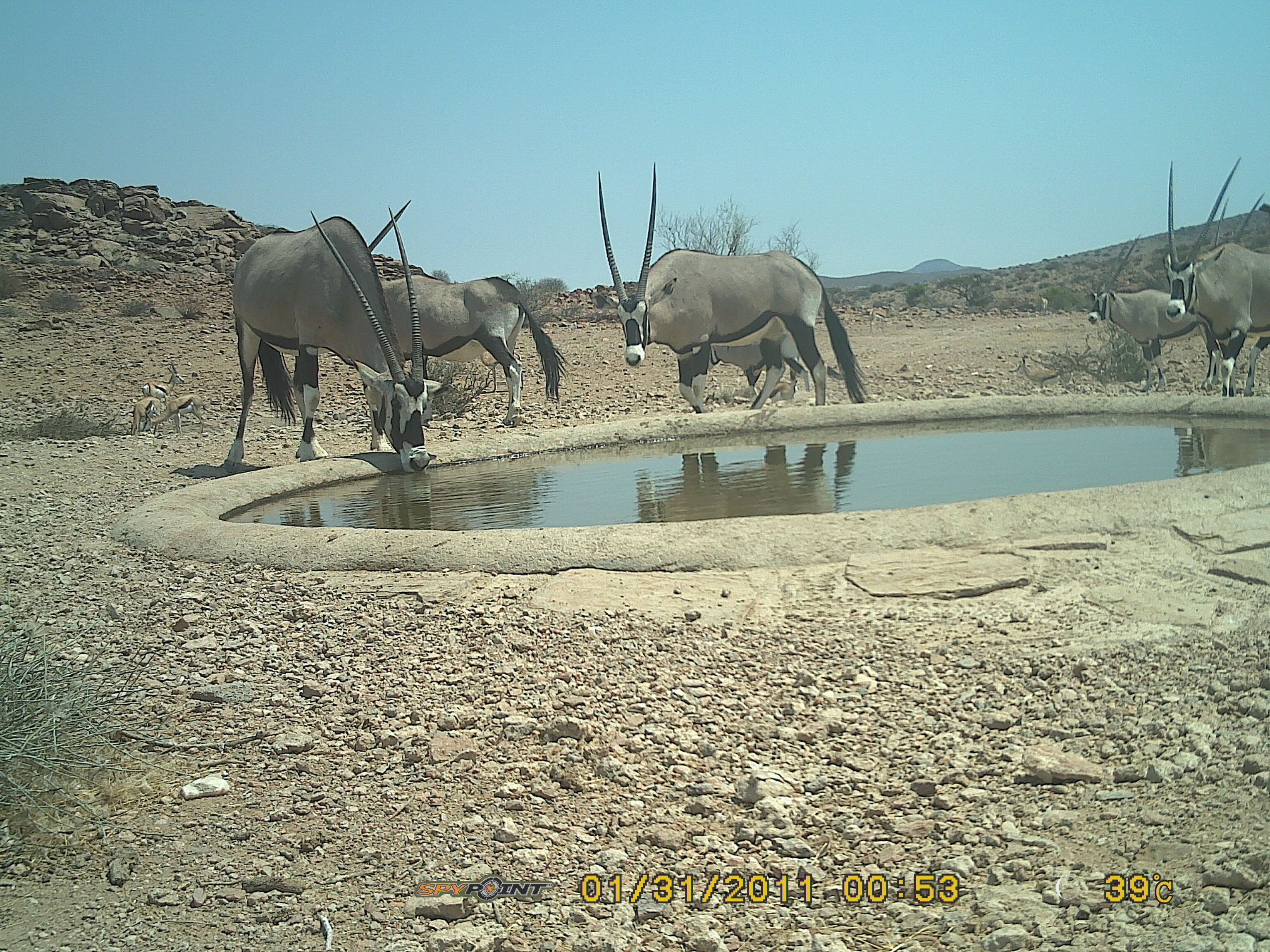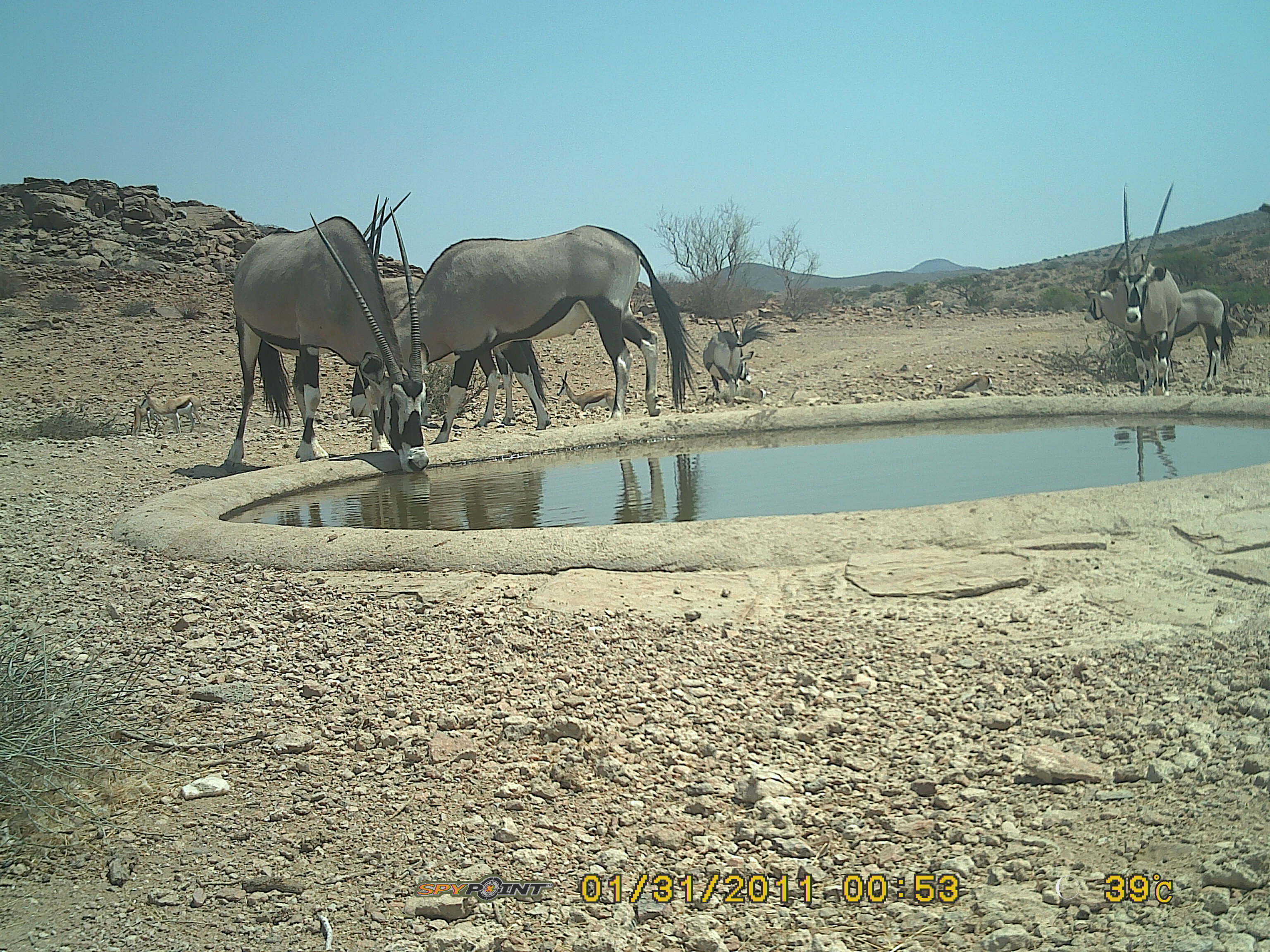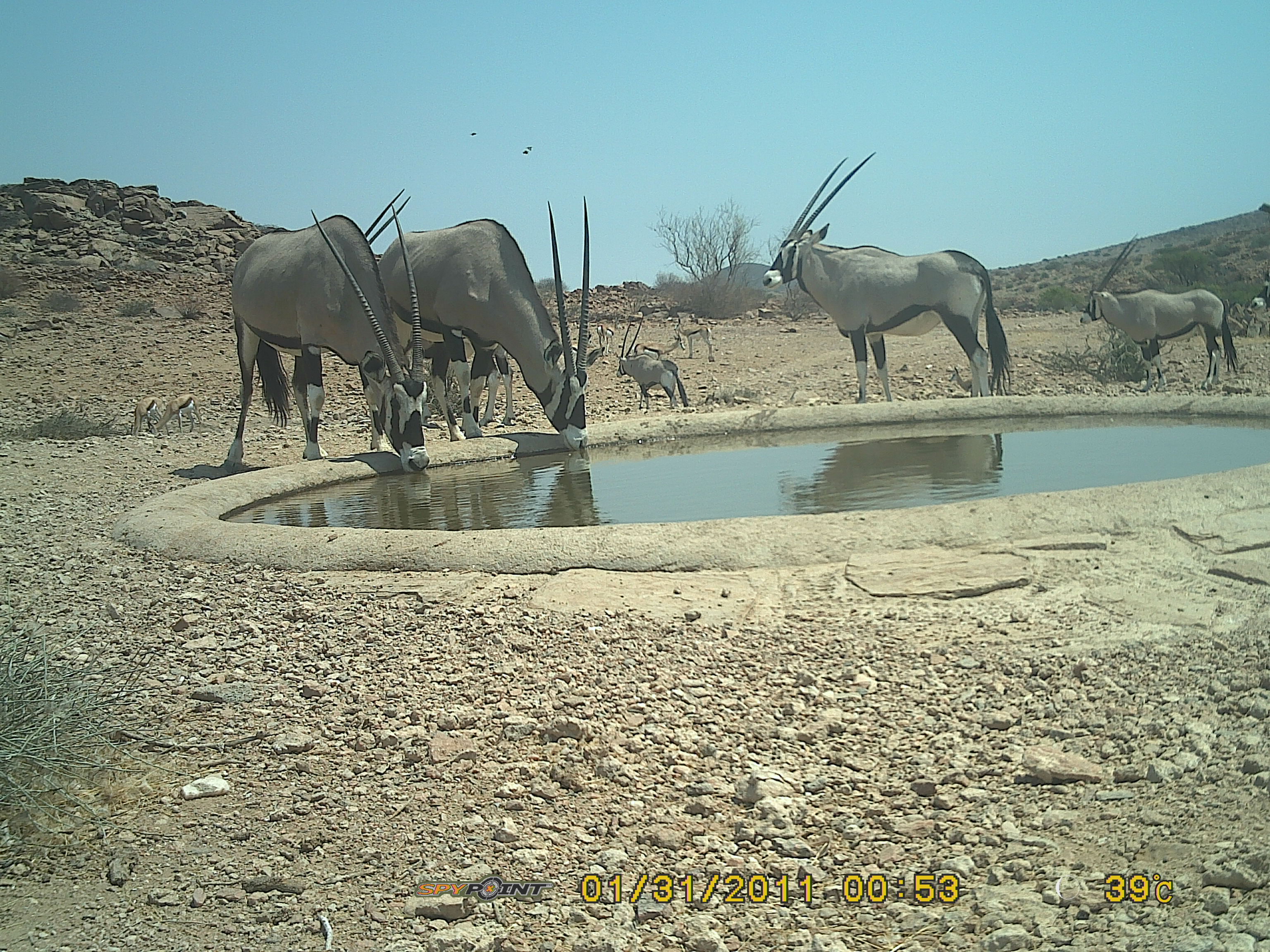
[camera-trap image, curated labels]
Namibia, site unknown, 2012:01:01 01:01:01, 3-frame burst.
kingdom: Animalia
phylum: Chordata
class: Mammalia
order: Artiodactyla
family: Bovidae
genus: Oryx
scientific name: Oryx gazella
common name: gemsbok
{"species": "Oryx gazella (gemsbok)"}